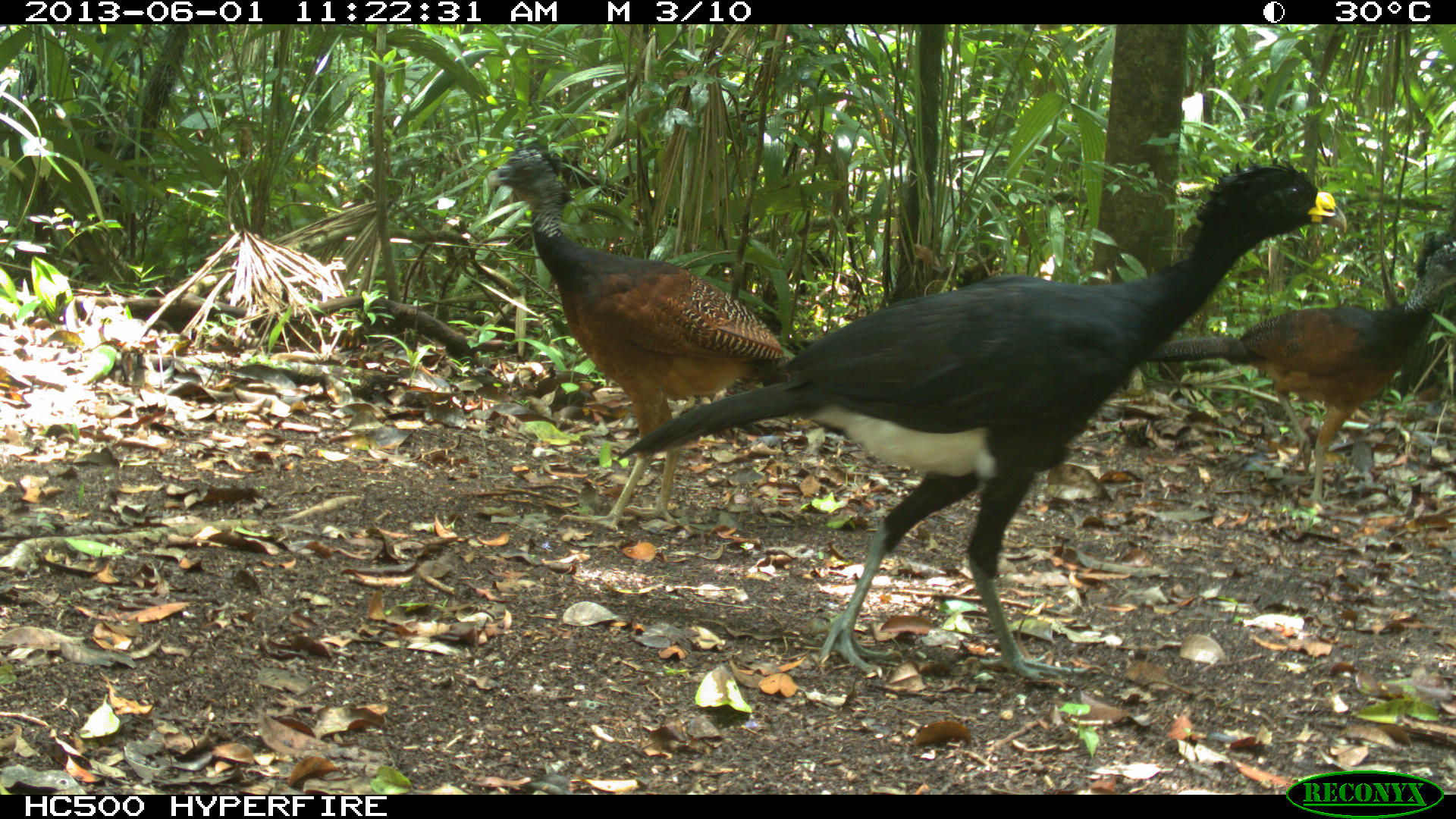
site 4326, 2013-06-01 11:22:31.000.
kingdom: Animalia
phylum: Chordata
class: Aves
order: Galliformes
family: Cracidae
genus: Crax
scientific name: Crax rubra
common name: great curassow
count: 3